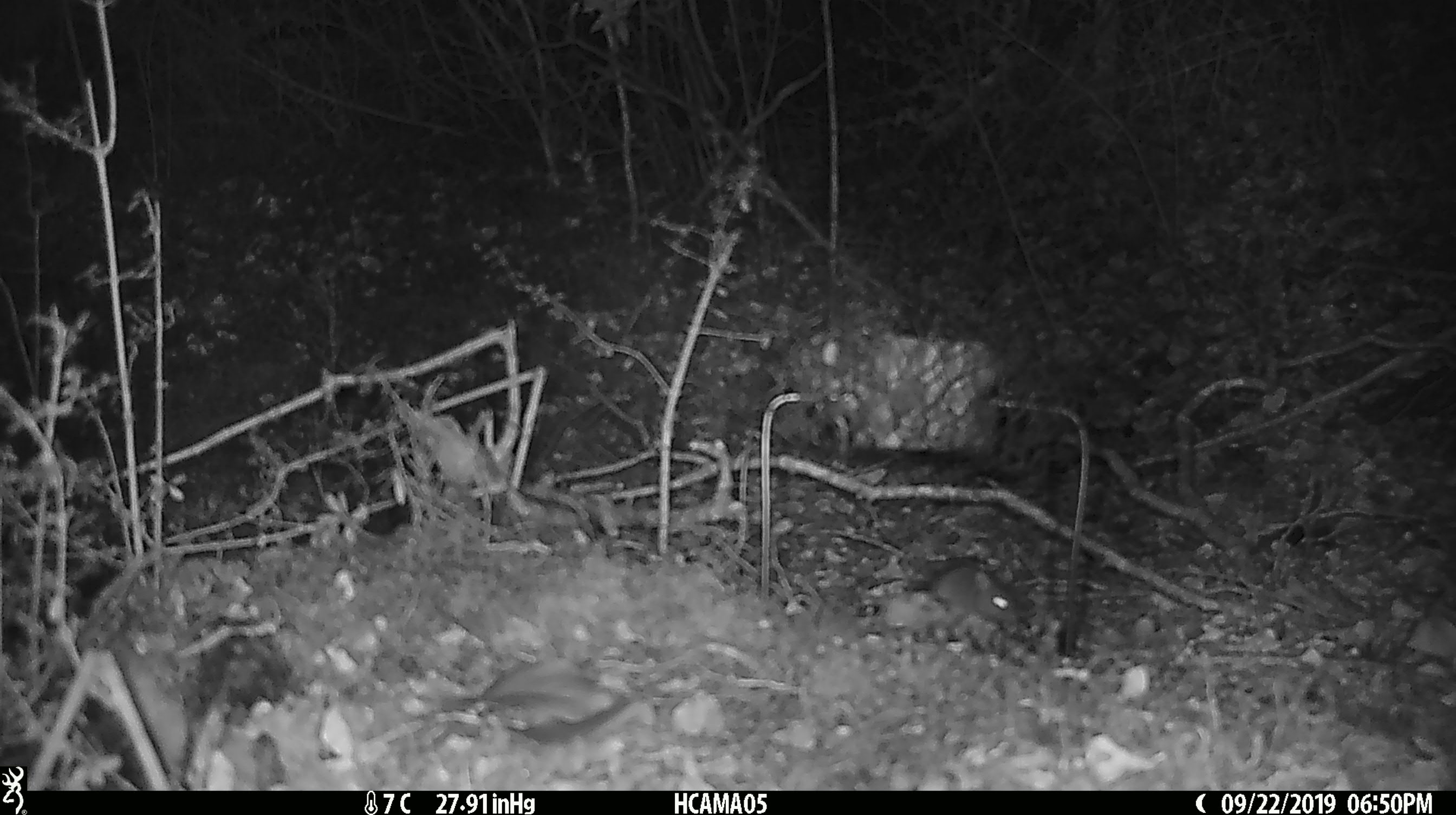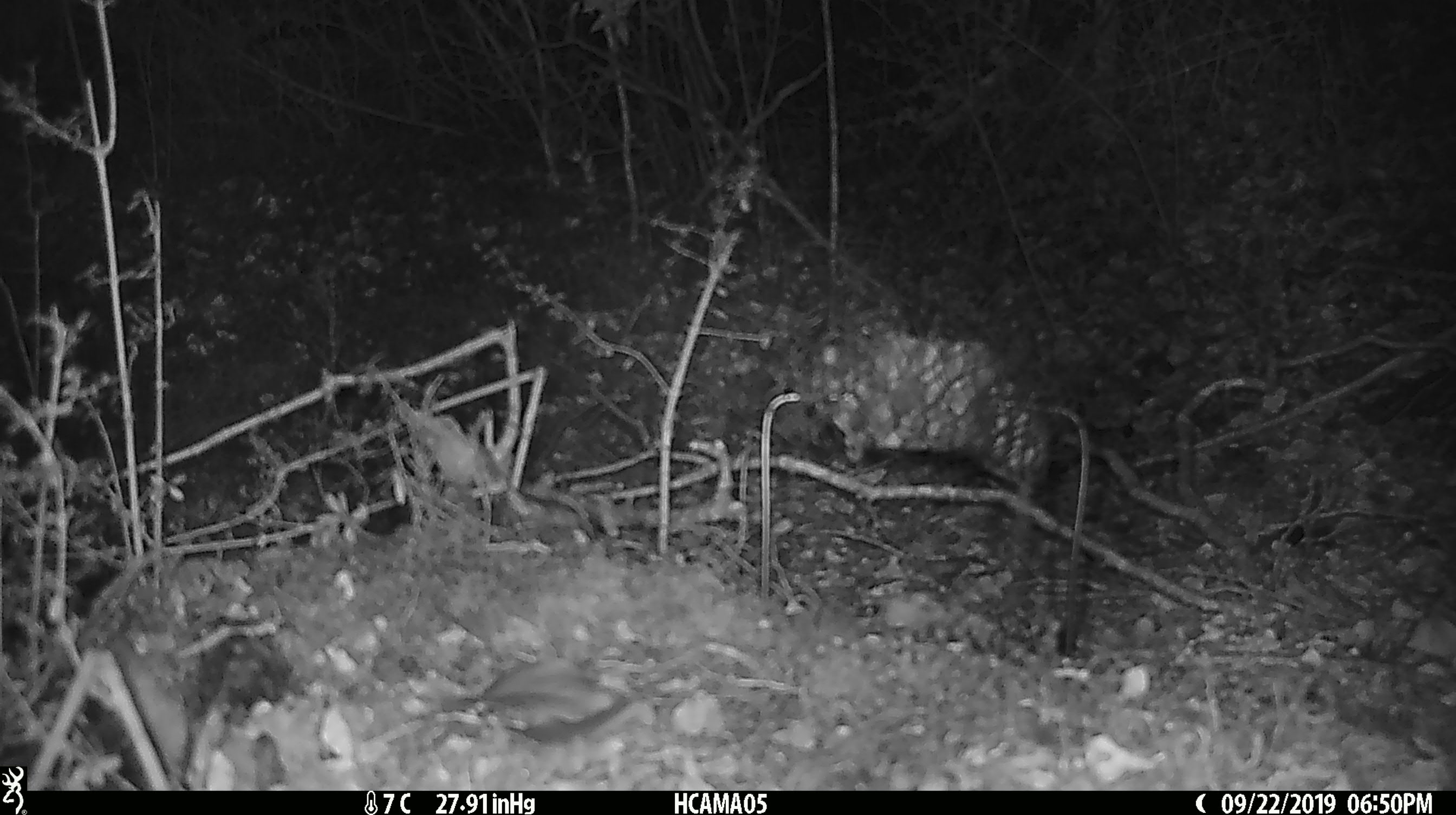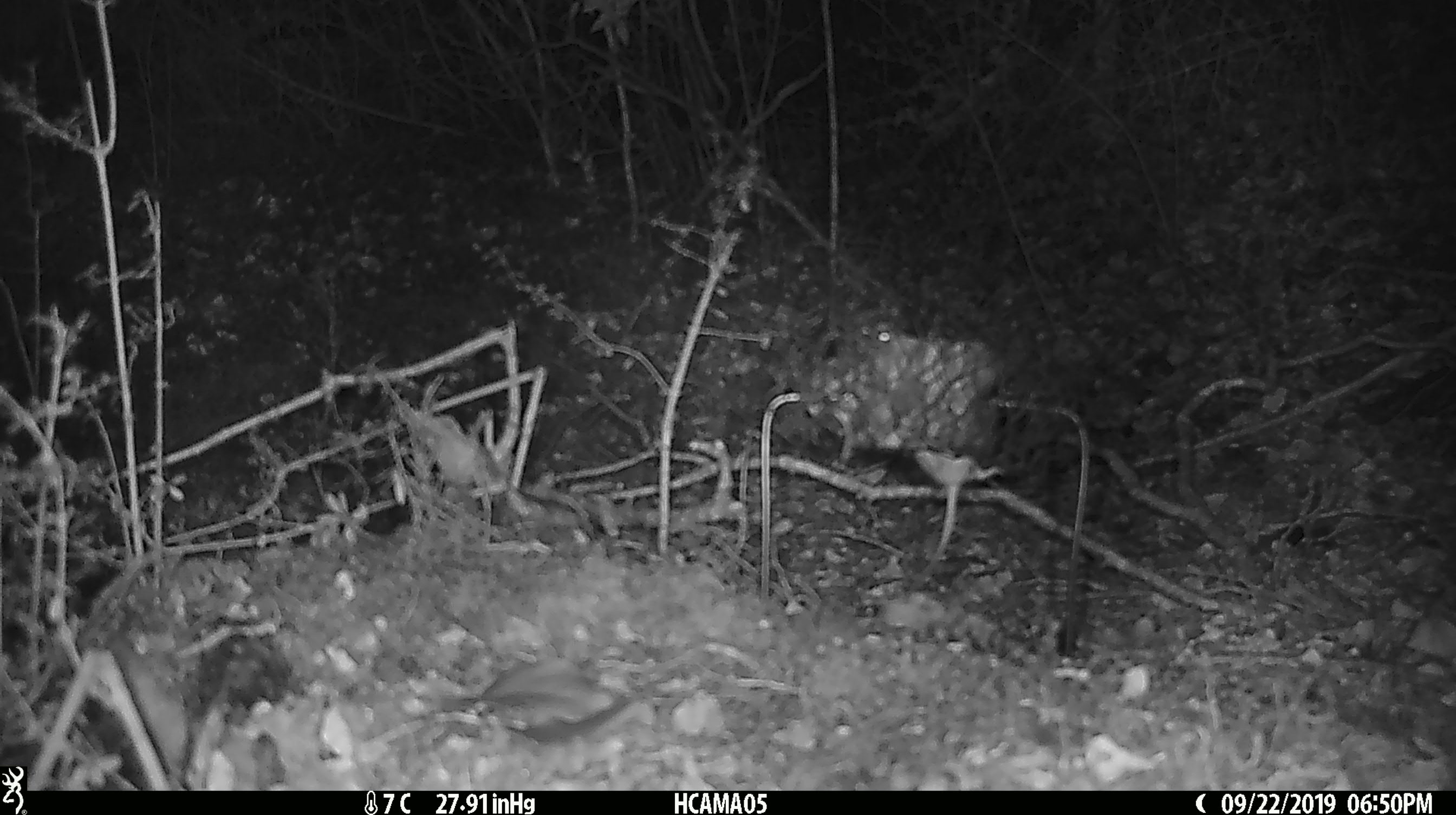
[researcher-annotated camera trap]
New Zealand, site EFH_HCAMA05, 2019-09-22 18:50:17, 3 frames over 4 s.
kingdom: Animalia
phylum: Chordata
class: Mammalia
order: Rodentia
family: Muridae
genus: Mus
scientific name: Mus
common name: mouse